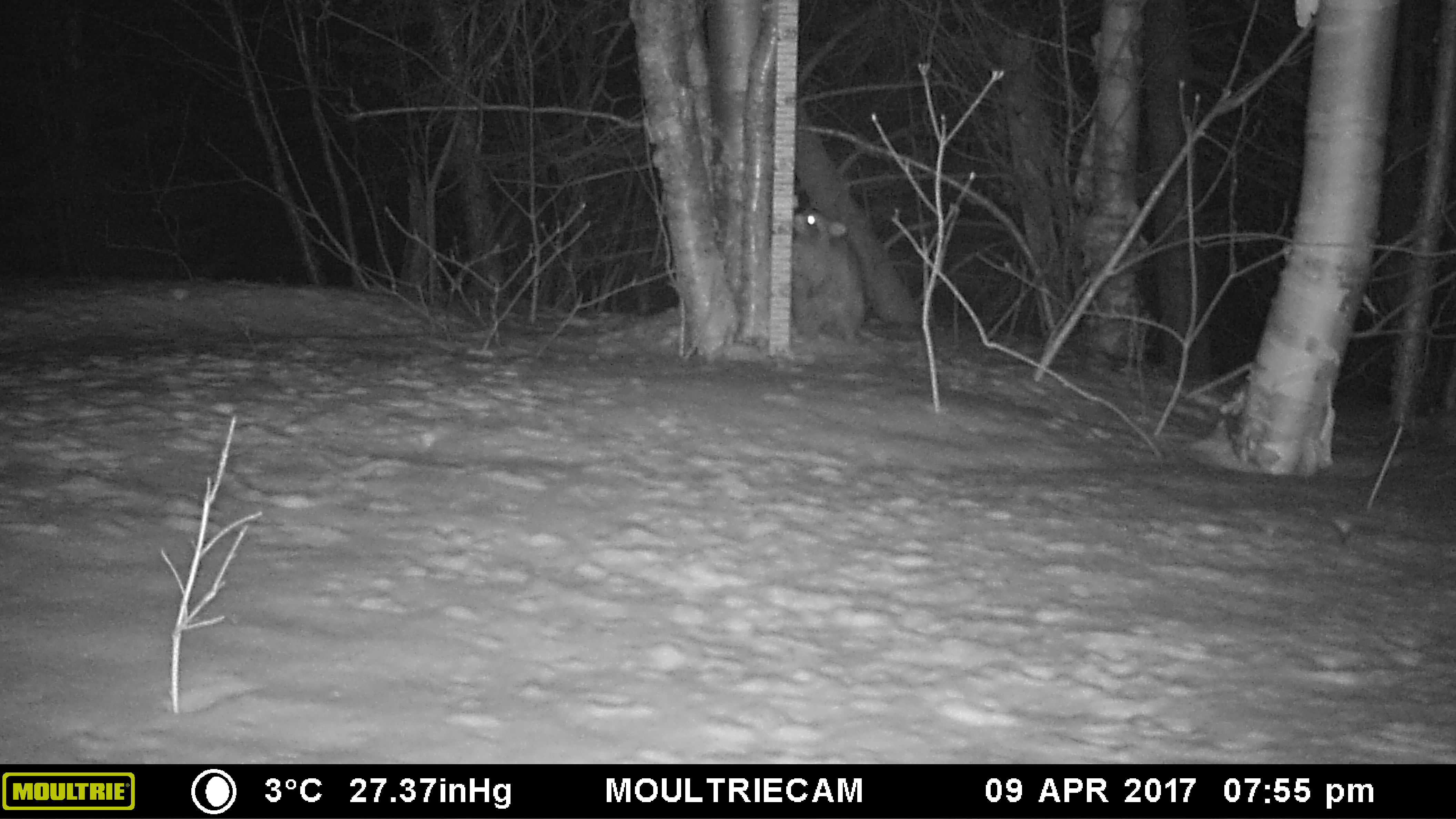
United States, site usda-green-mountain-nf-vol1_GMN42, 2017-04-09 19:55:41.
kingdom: Animalia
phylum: Chordata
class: Mammalia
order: Carnivora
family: Procyonidae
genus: Procyon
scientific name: Procyon lotor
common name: raccoon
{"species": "raccoon (Procyon lotor)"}